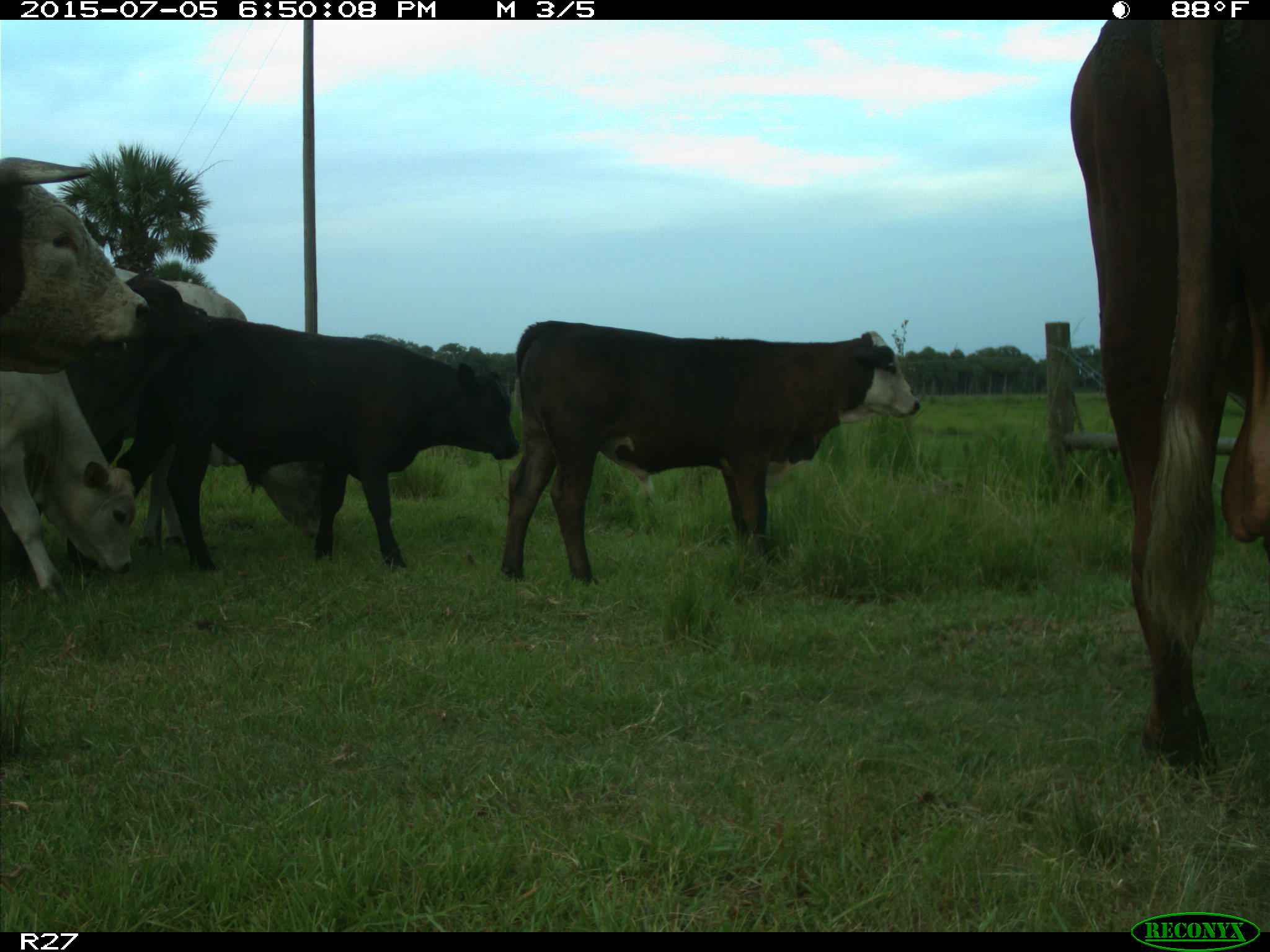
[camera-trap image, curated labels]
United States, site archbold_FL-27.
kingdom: Animalia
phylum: Chordata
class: Mammalia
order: Artiodactyla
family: Bovidae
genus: Bos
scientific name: Bos taurus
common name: domestic cow